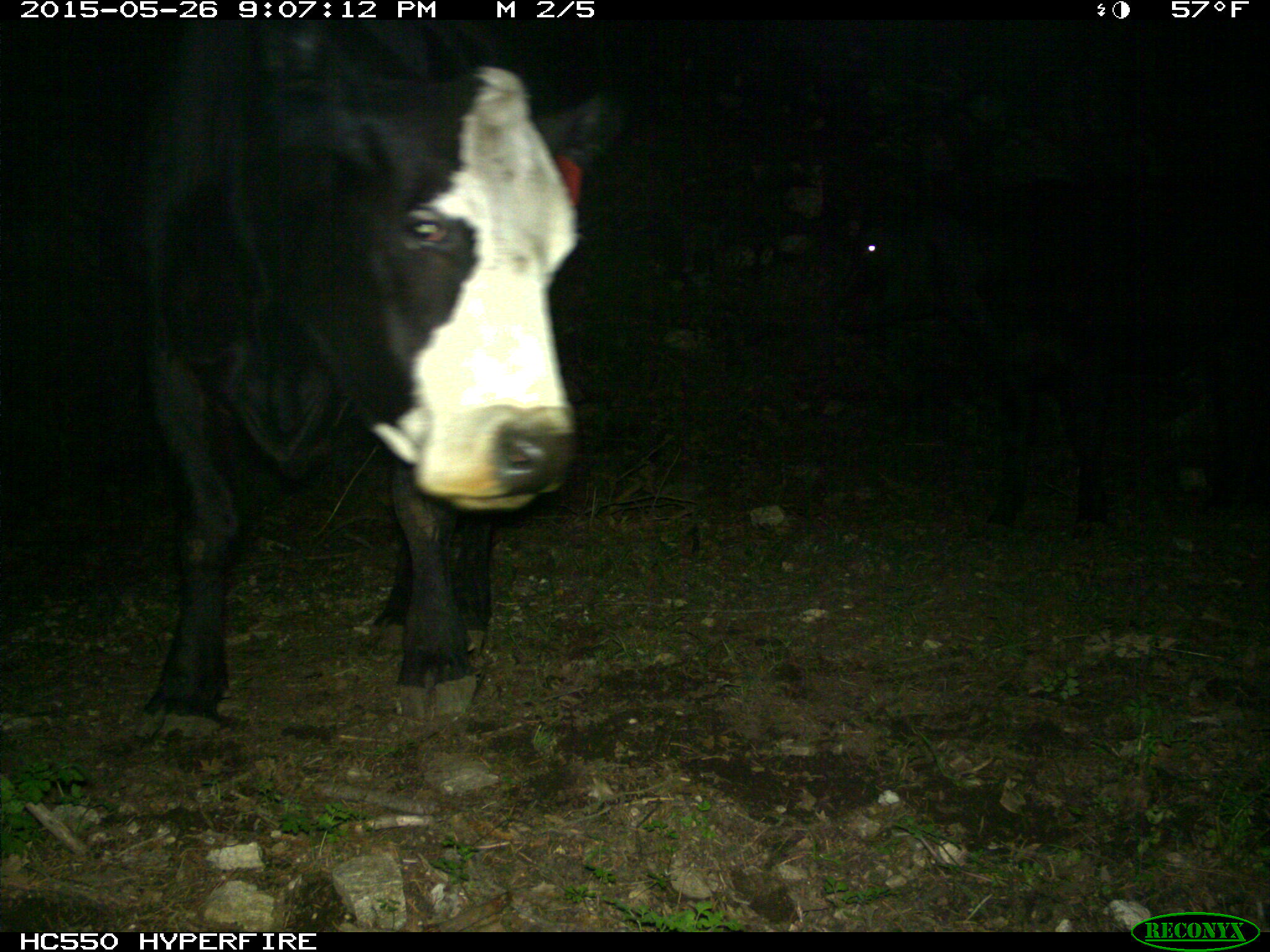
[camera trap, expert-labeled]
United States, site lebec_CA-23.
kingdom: Animalia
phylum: Chordata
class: Mammalia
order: Artiodactyla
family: Bovidae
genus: Bos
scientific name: Bos taurus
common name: domestic cow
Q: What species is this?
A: Bos taurus (domestic cow).